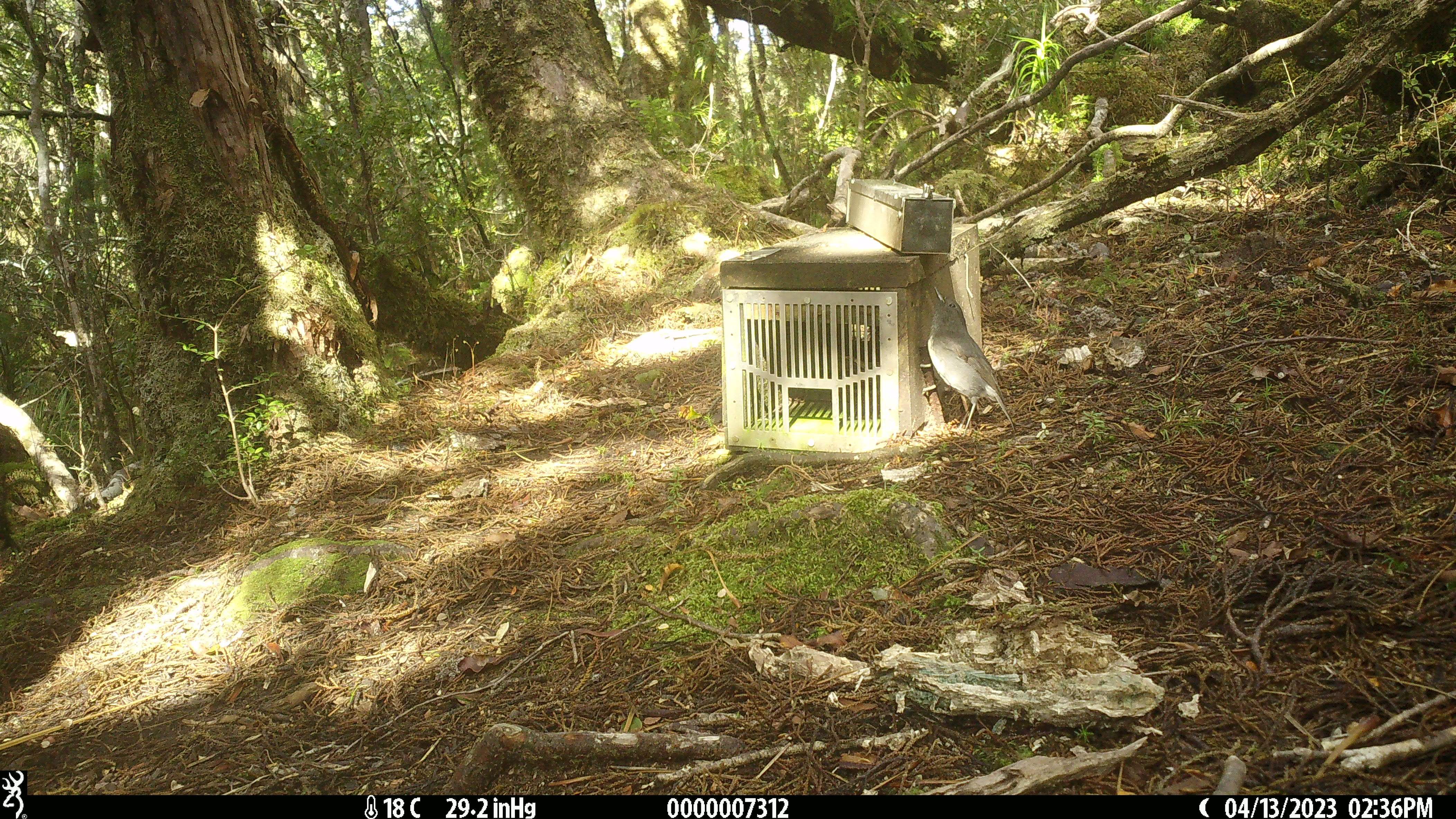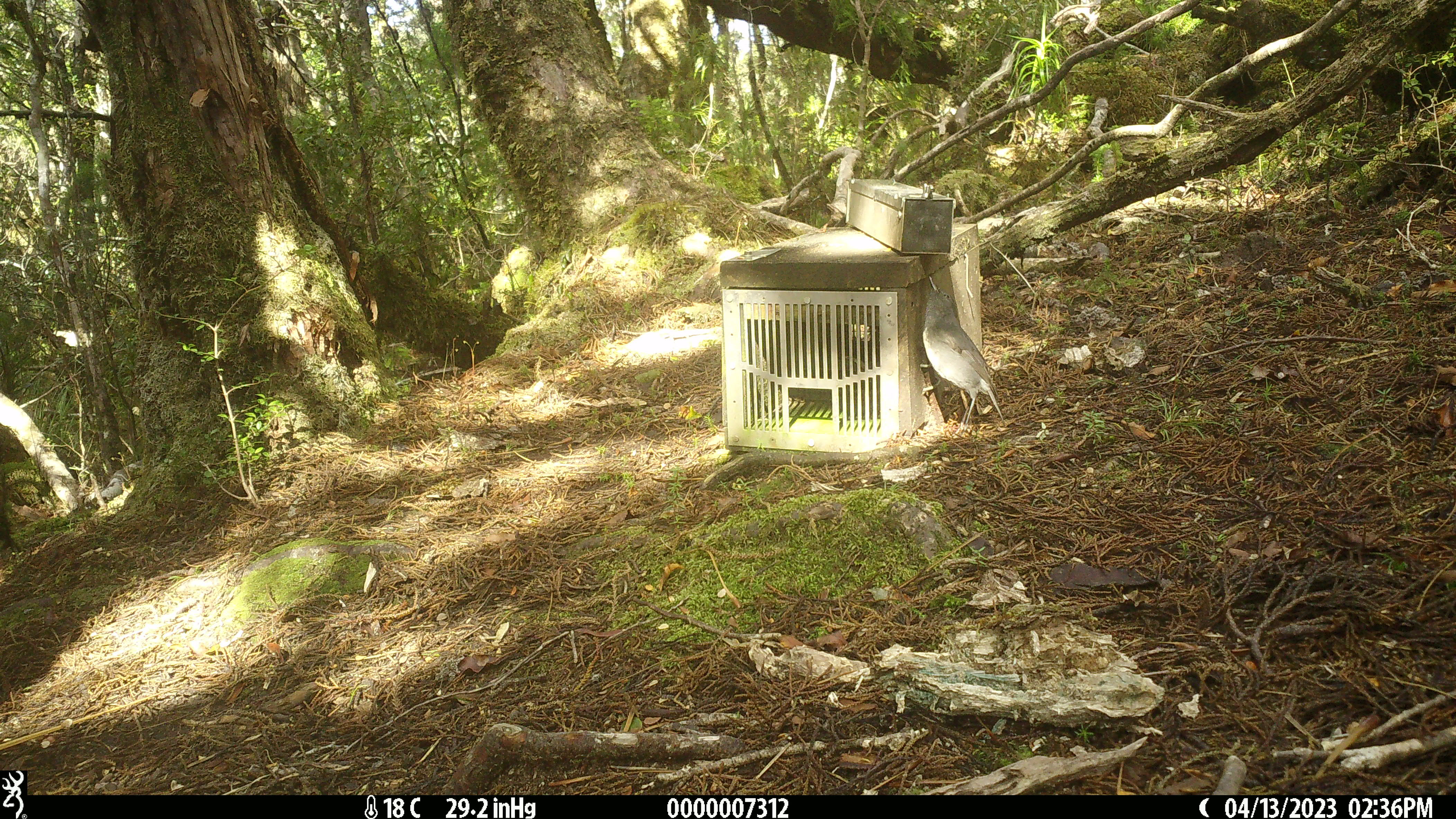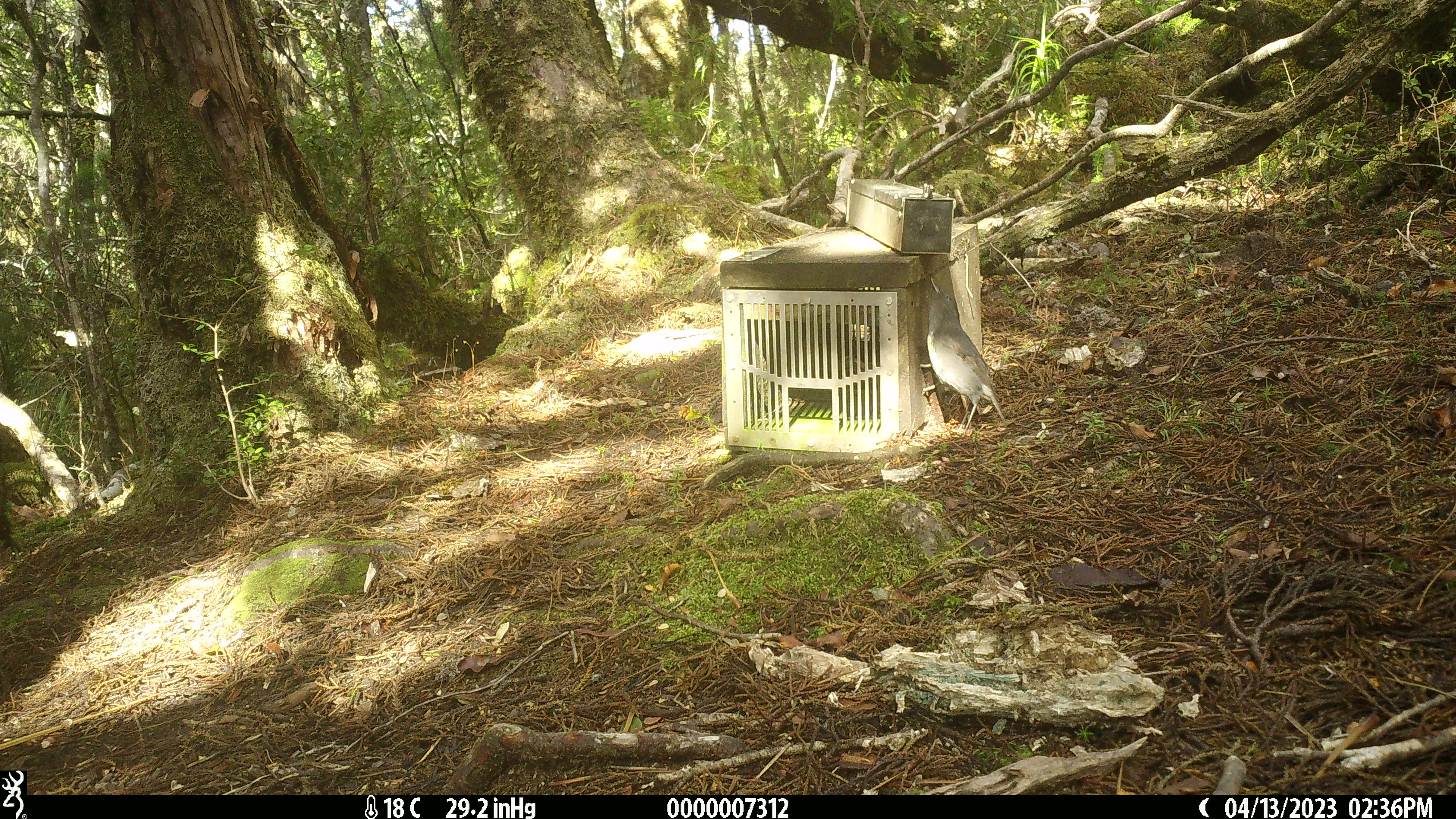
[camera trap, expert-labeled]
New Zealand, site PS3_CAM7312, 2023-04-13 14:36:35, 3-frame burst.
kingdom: Animalia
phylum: Chordata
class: Aves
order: Passeriformes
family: Petroicidae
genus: Petroica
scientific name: Petroica australis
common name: new zealand robin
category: robin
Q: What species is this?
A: Robin (new zealand robin) (Petroica australis).